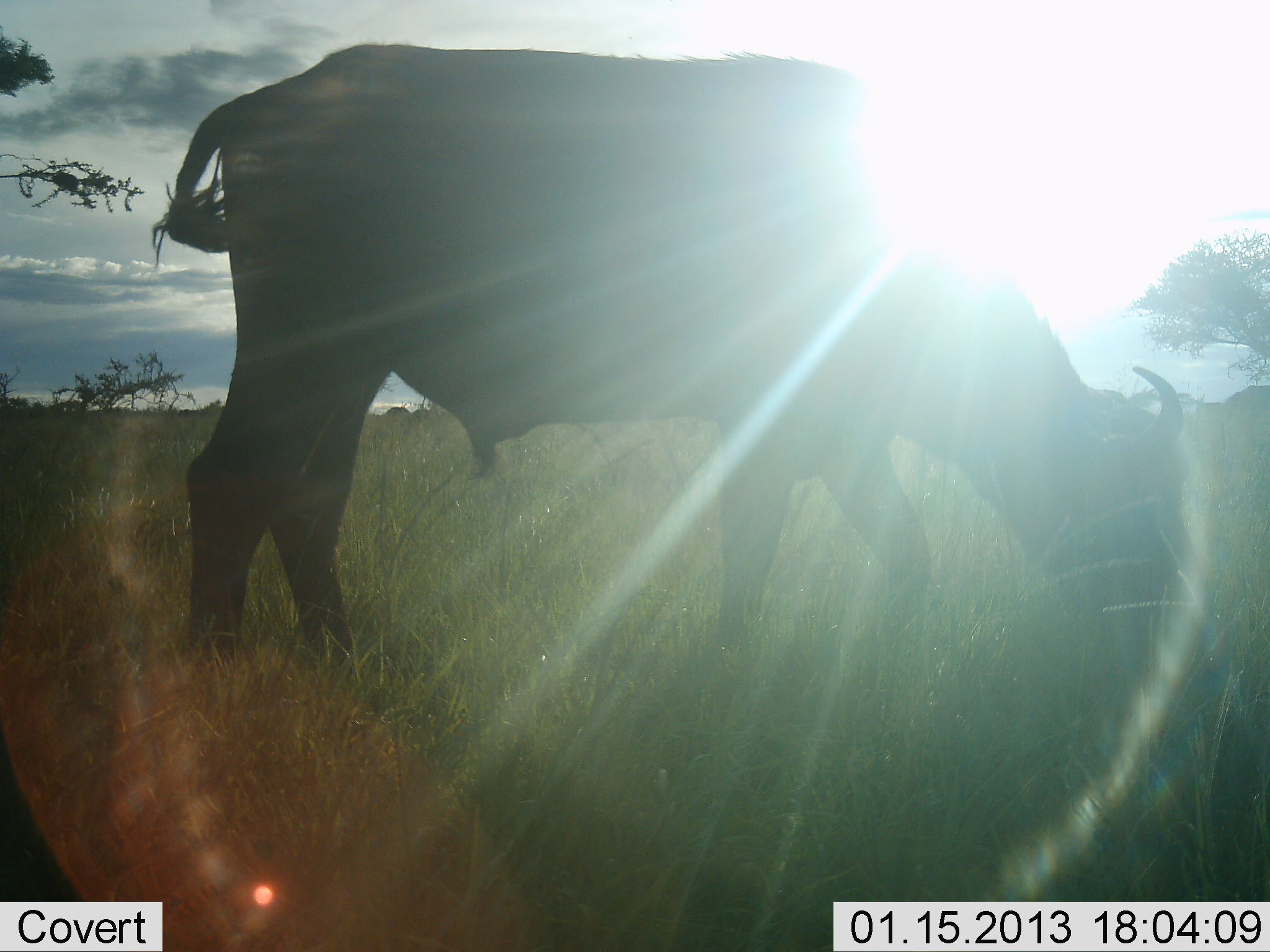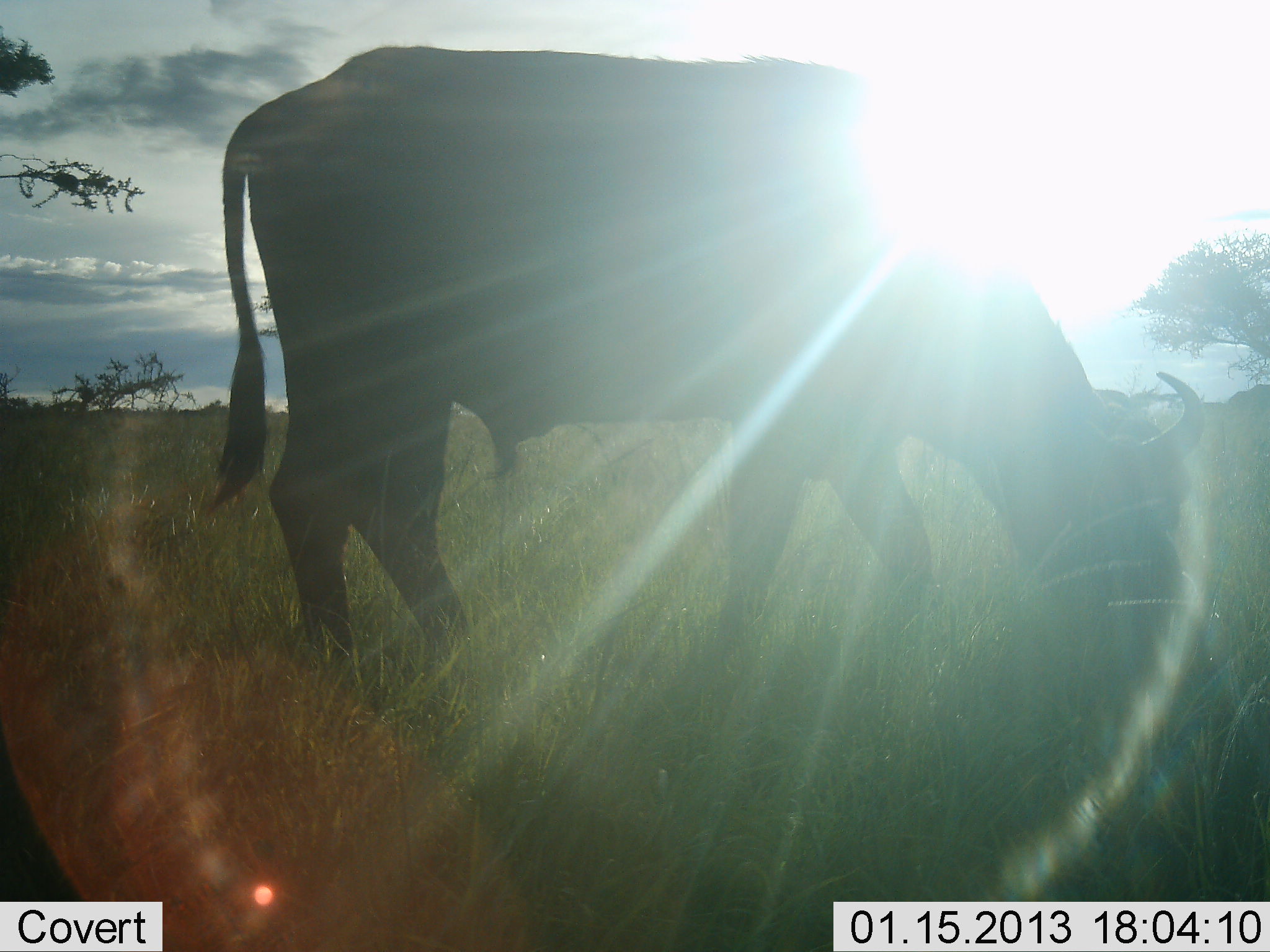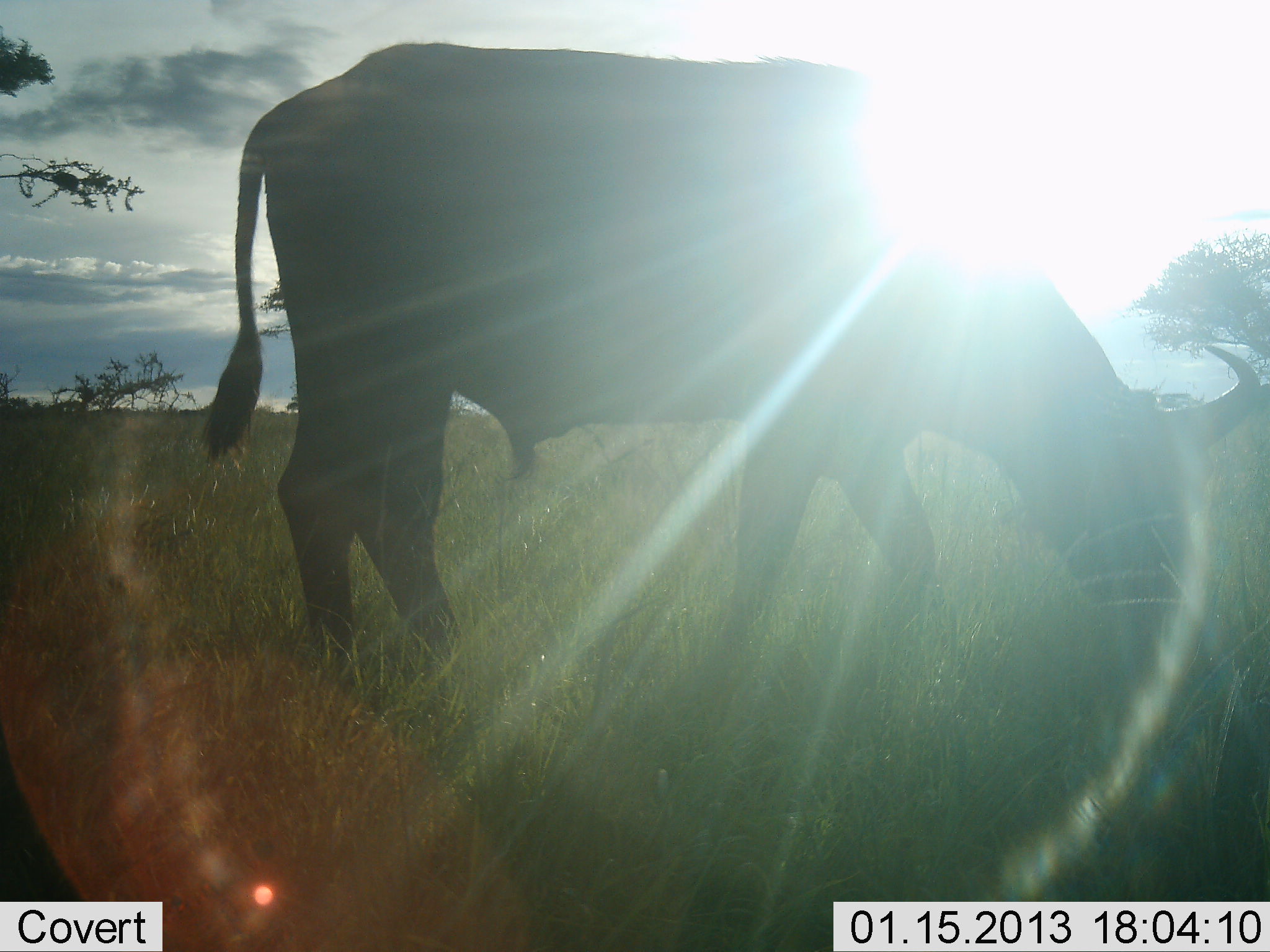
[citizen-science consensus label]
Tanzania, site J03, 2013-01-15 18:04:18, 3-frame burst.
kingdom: Animalia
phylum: Chordata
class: Mammalia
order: Artiodactyla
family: Bovidae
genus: Syncerus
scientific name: Syncerus caffer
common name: cape buffalo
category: buffalo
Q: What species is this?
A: Buffalo (cape buffalo) (Syncerus caffer).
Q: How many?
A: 1.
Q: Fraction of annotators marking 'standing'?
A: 7%.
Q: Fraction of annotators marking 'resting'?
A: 0%.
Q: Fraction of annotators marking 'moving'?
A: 7%.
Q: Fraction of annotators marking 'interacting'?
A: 0%.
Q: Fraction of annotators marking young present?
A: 0%.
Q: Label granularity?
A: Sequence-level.